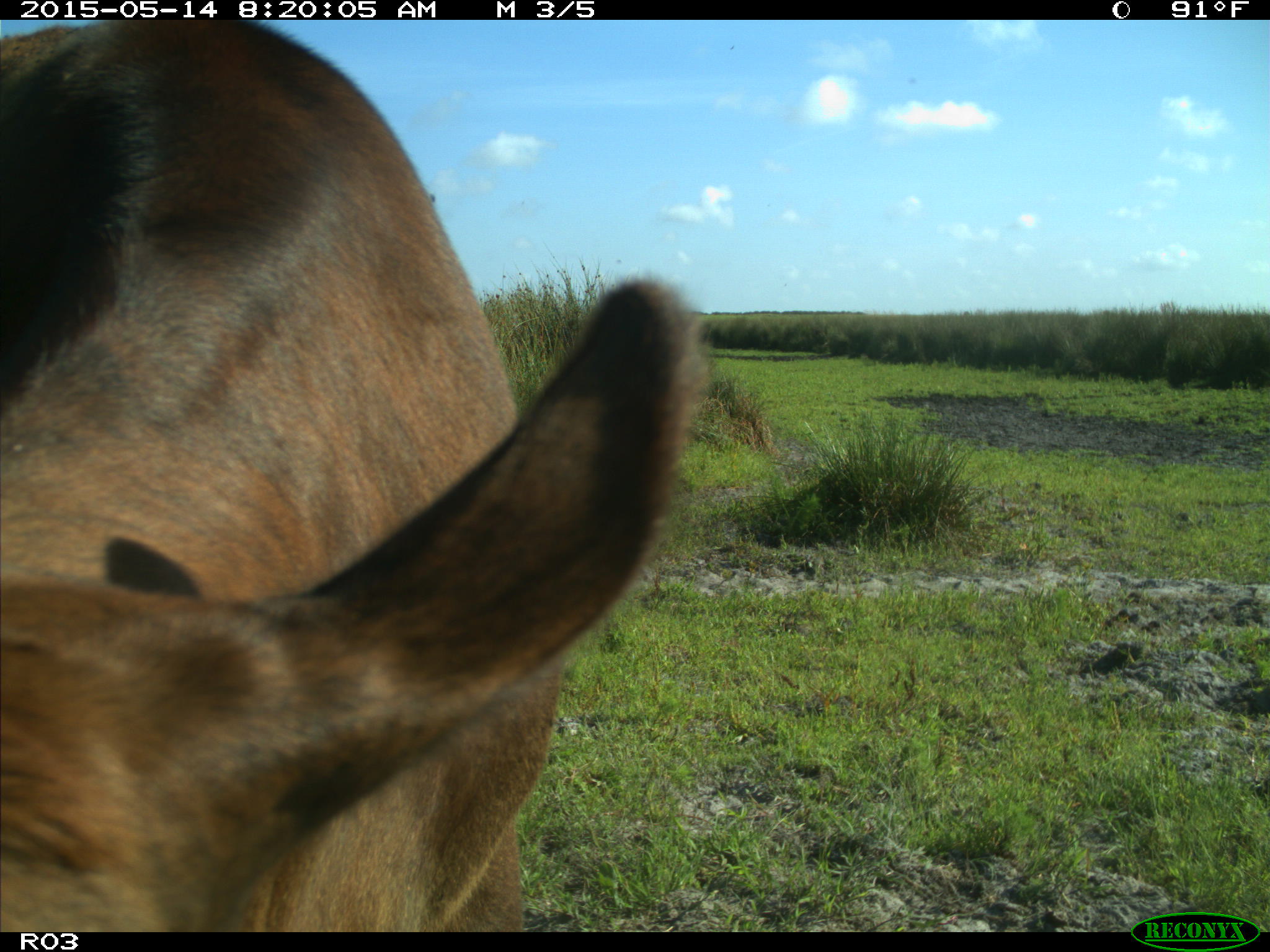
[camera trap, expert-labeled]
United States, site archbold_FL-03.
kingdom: Animalia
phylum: Chordata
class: Mammalia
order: Artiodactyla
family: Bovidae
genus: Bos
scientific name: Bos taurus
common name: domestic cow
Bos taurus (domestic cow).